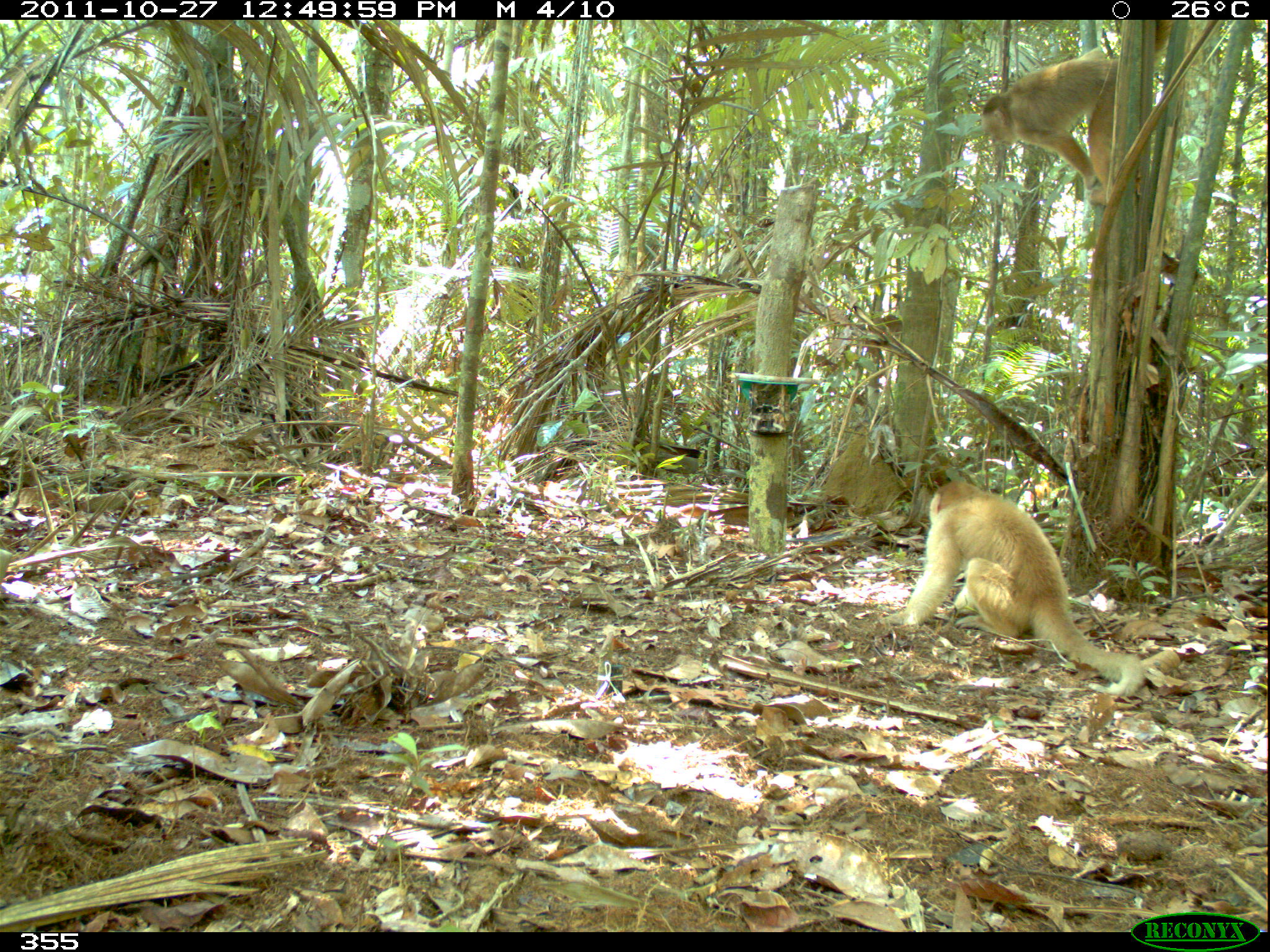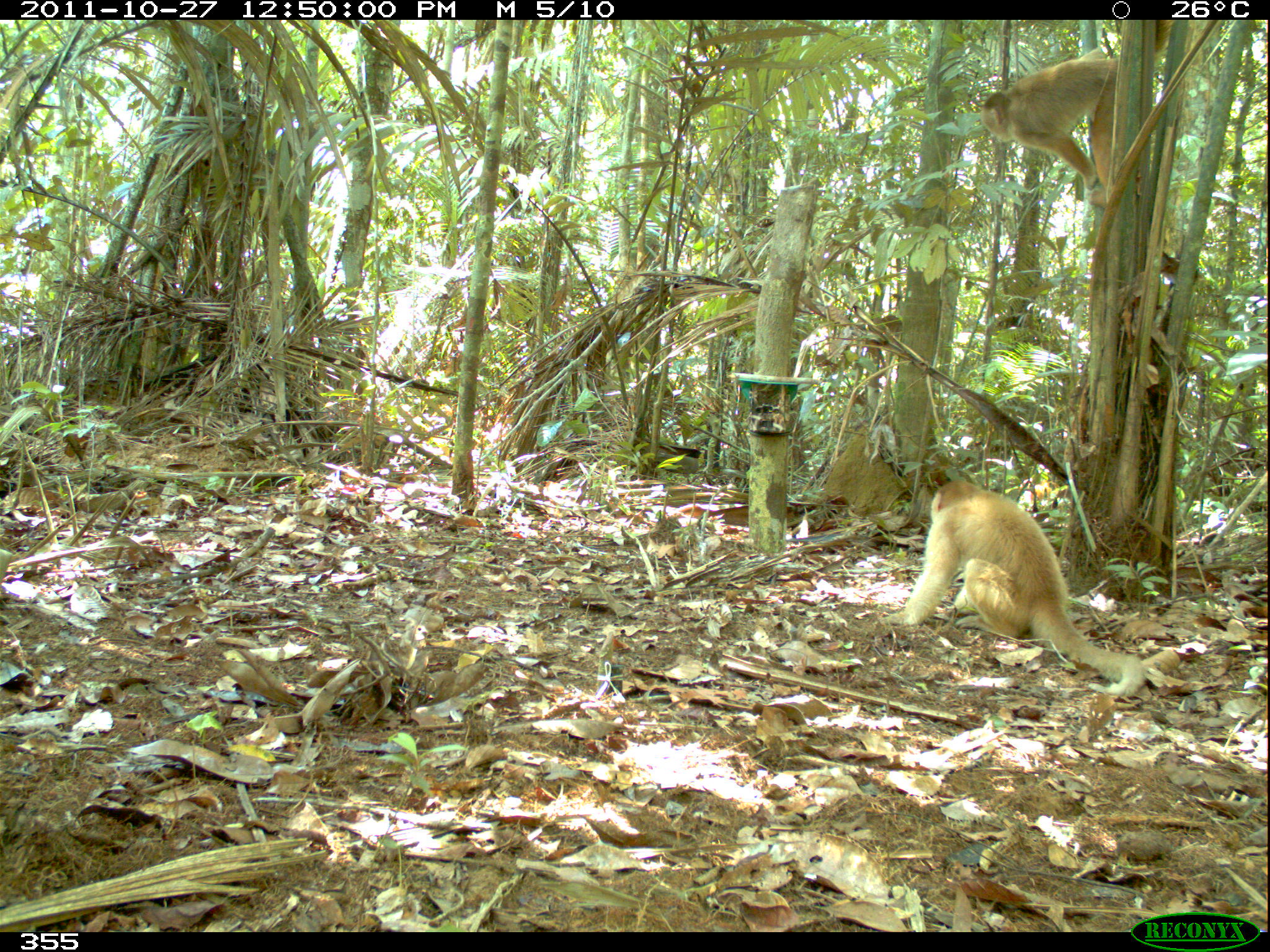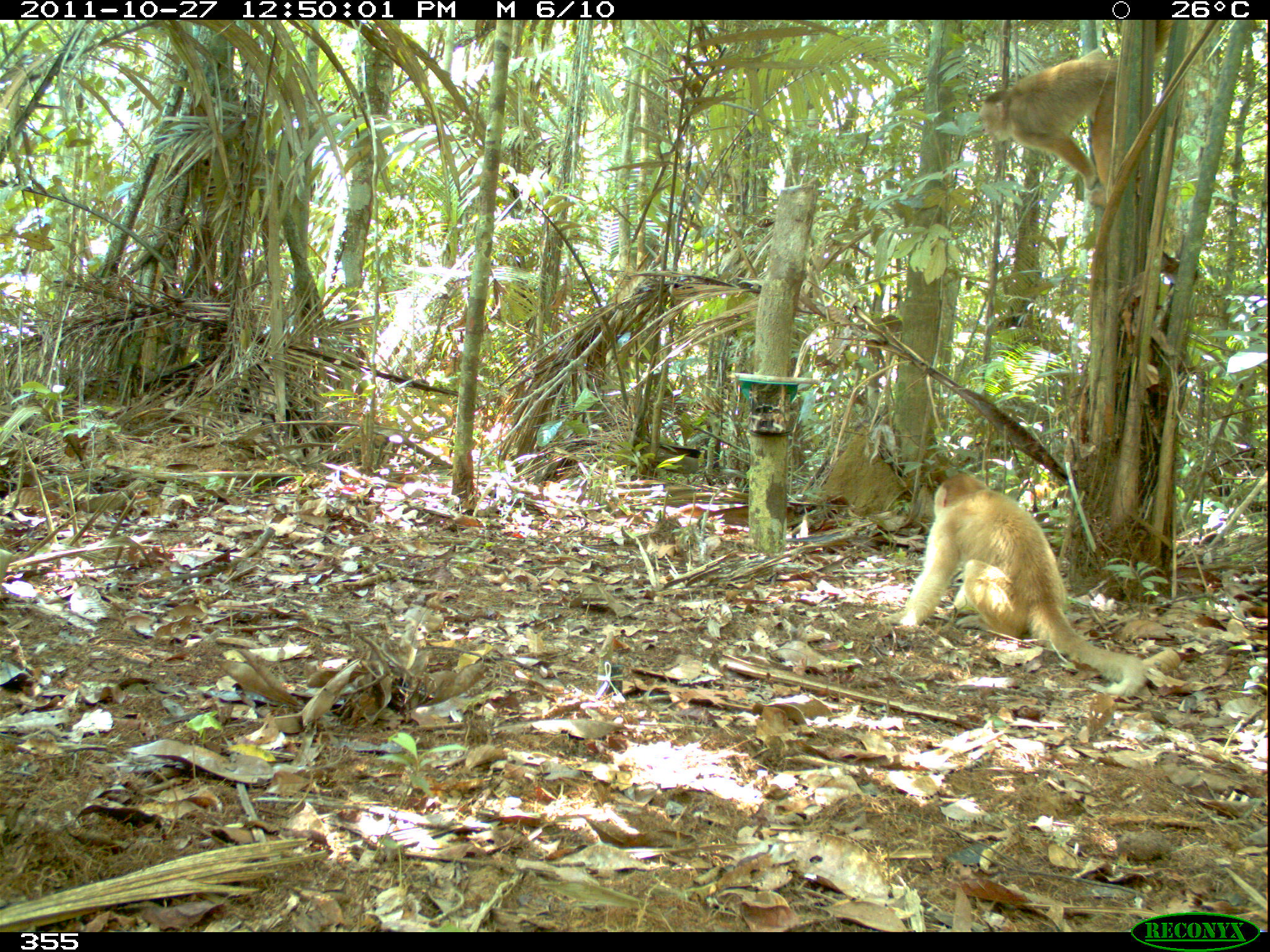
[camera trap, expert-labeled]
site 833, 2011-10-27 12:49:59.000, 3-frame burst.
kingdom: Animalia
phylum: Chordata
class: Mammalia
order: Primates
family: Cebidae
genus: Cebus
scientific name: Cebus albifrons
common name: white-fronted capuchin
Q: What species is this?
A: Cebus albifrons (white-fronted capuchin).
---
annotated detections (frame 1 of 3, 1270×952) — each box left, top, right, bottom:
cebus albifrons: 881, 469, 1146, 698; 975, 20, 1175, 211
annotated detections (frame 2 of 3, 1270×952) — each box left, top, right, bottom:
cebus albifrons: 879, 477, 1148, 698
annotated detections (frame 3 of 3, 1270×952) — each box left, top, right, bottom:
cebus albifrons: 875, 470, 1151, 697